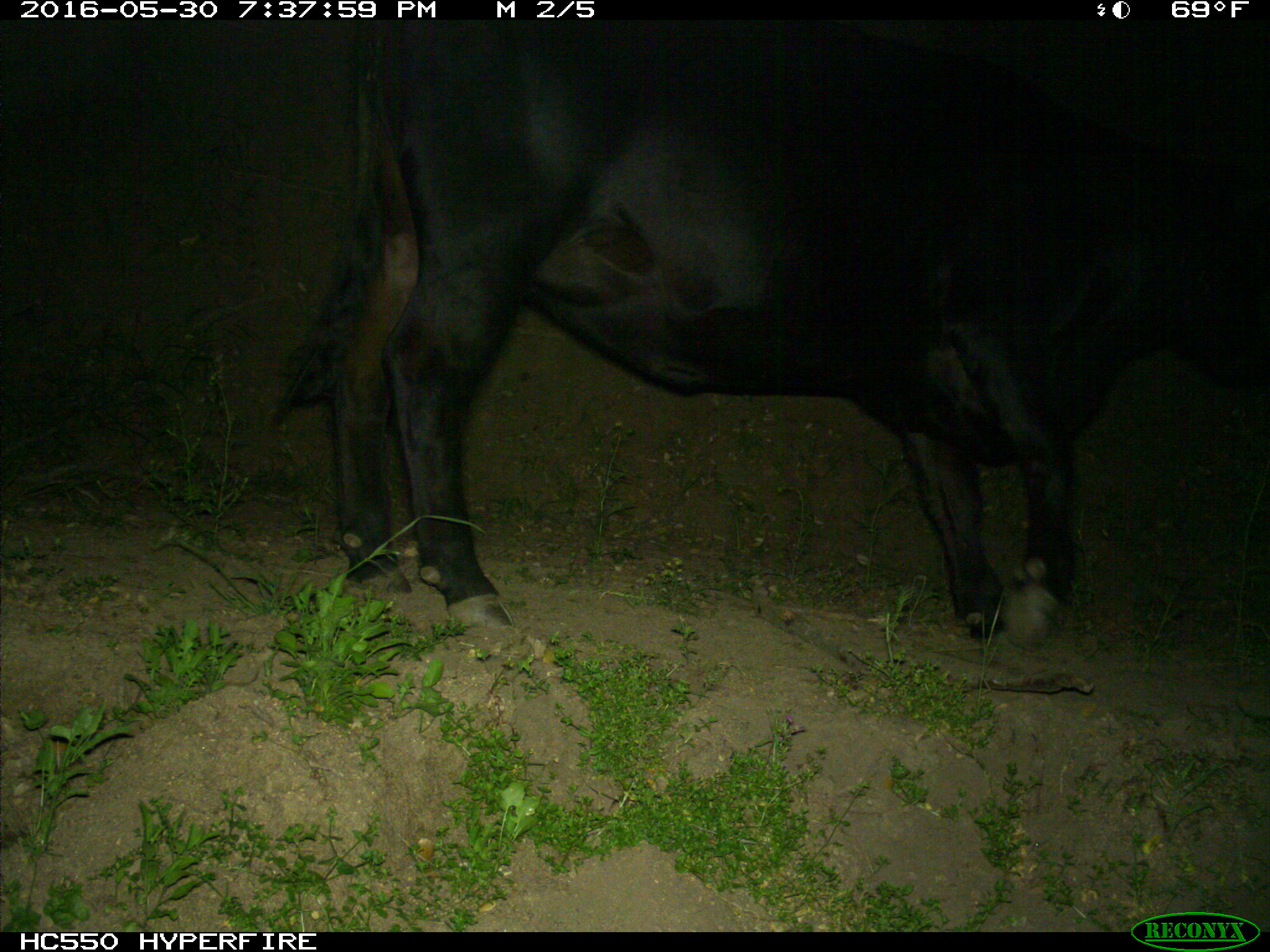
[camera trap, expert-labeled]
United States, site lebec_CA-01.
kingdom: Animalia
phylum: Chordata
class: Mammalia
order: Artiodactyla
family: Bovidae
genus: Bos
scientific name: Bos taurus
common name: domestic cow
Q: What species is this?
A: Bos taurus (domestic cow).